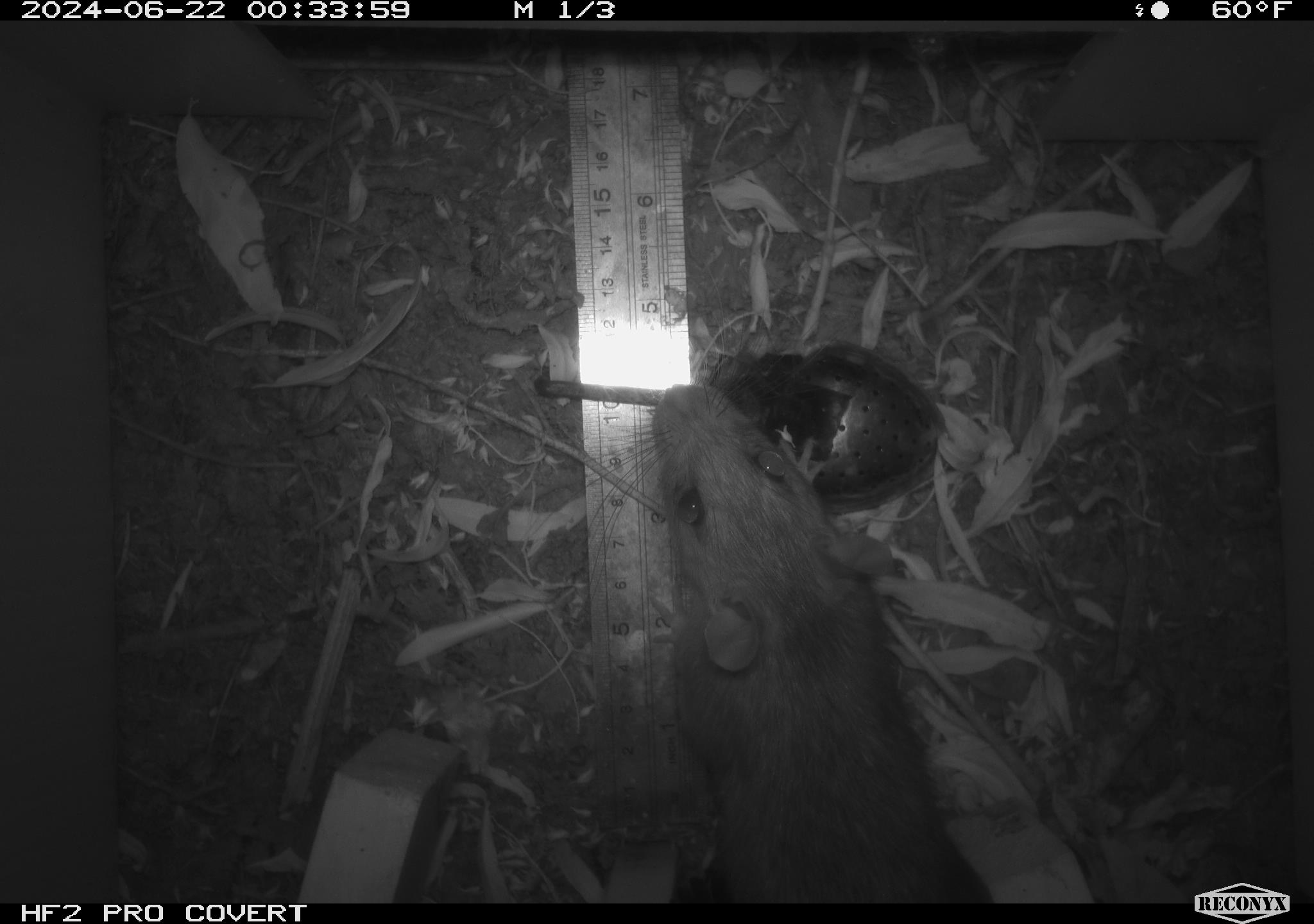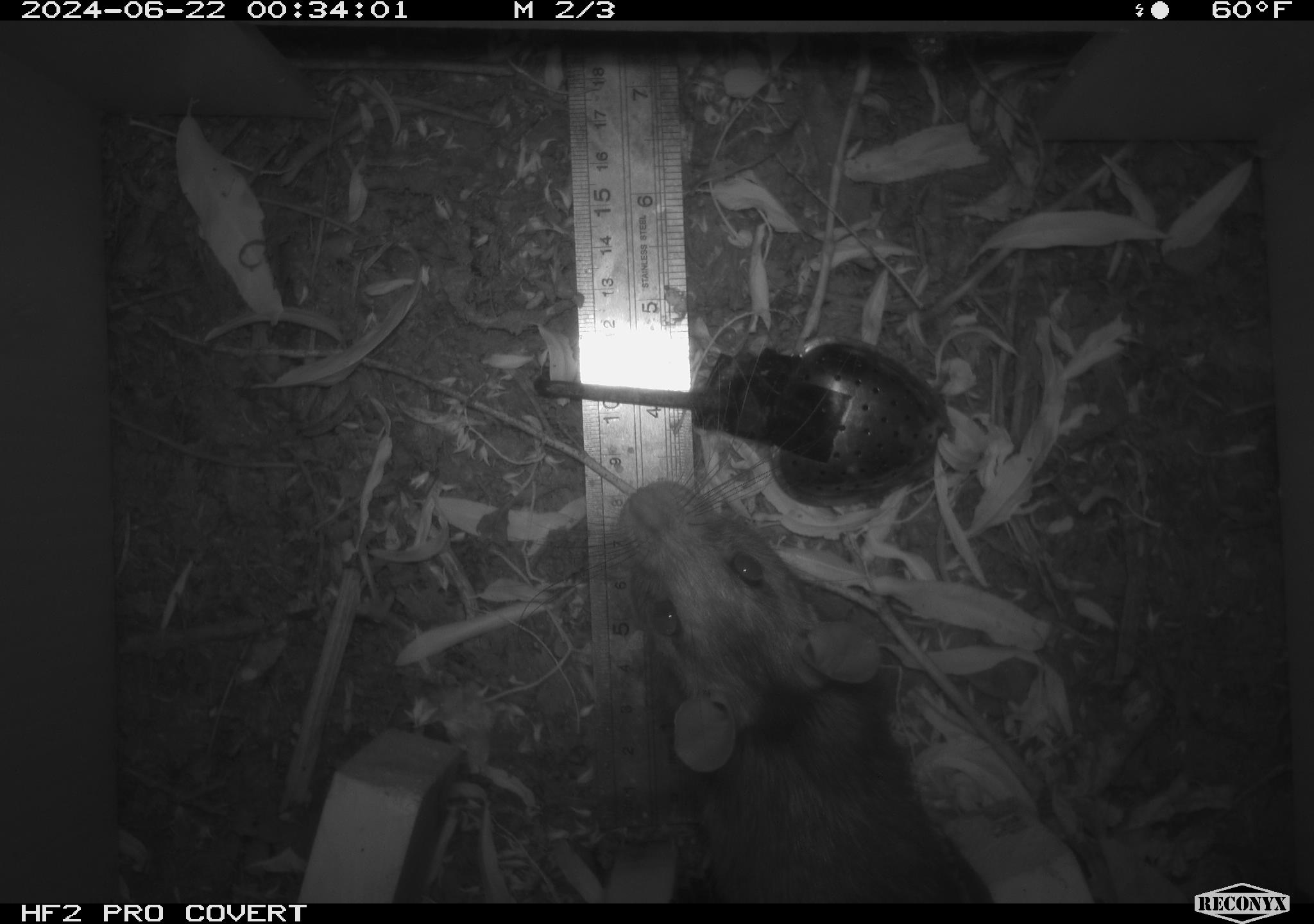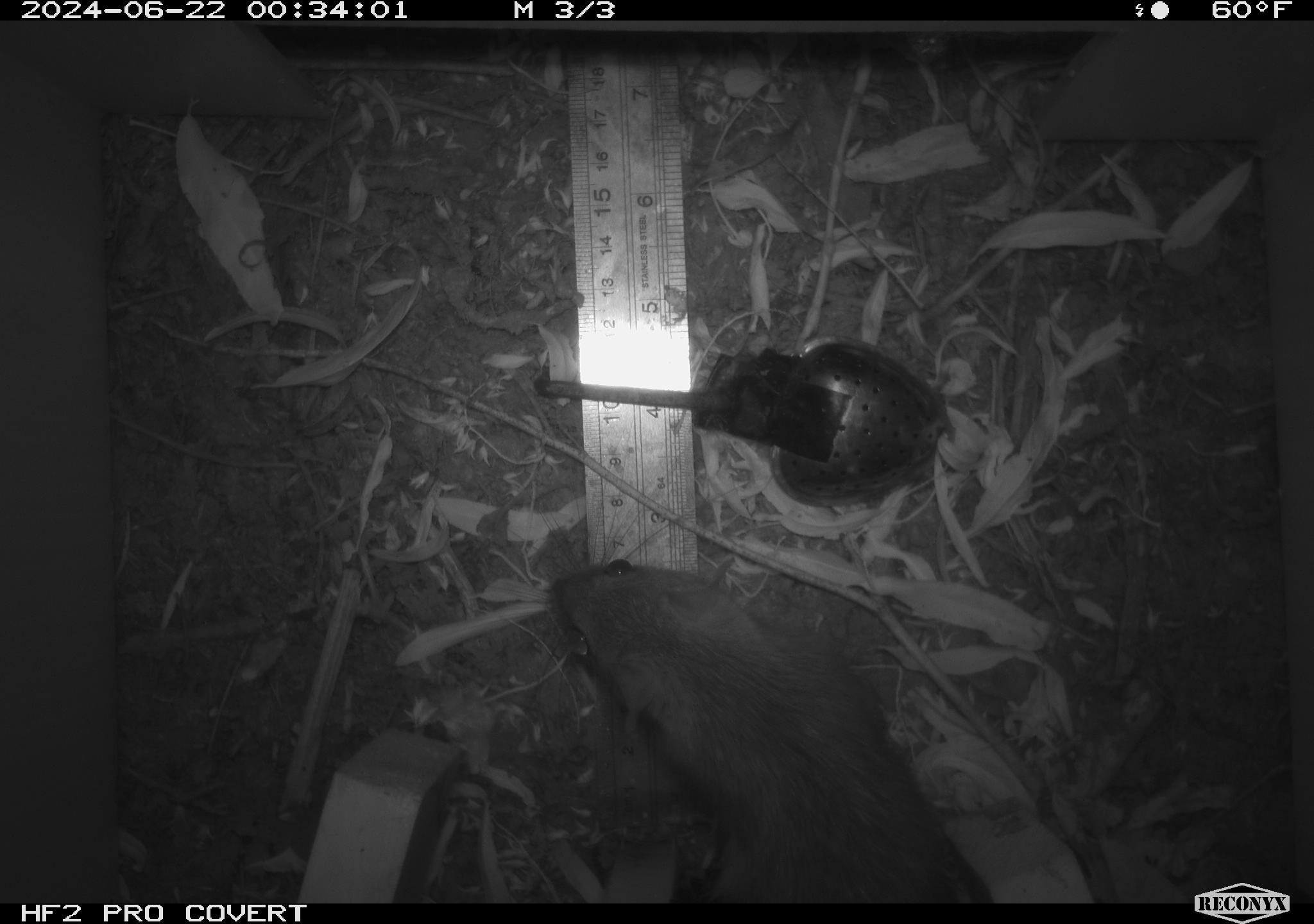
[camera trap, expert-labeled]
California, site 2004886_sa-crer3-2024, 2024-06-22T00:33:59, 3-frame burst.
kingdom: Animalia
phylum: Chordata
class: Mammalia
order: Rodentia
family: Muridae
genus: Rattus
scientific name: Rattus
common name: rat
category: rattus species